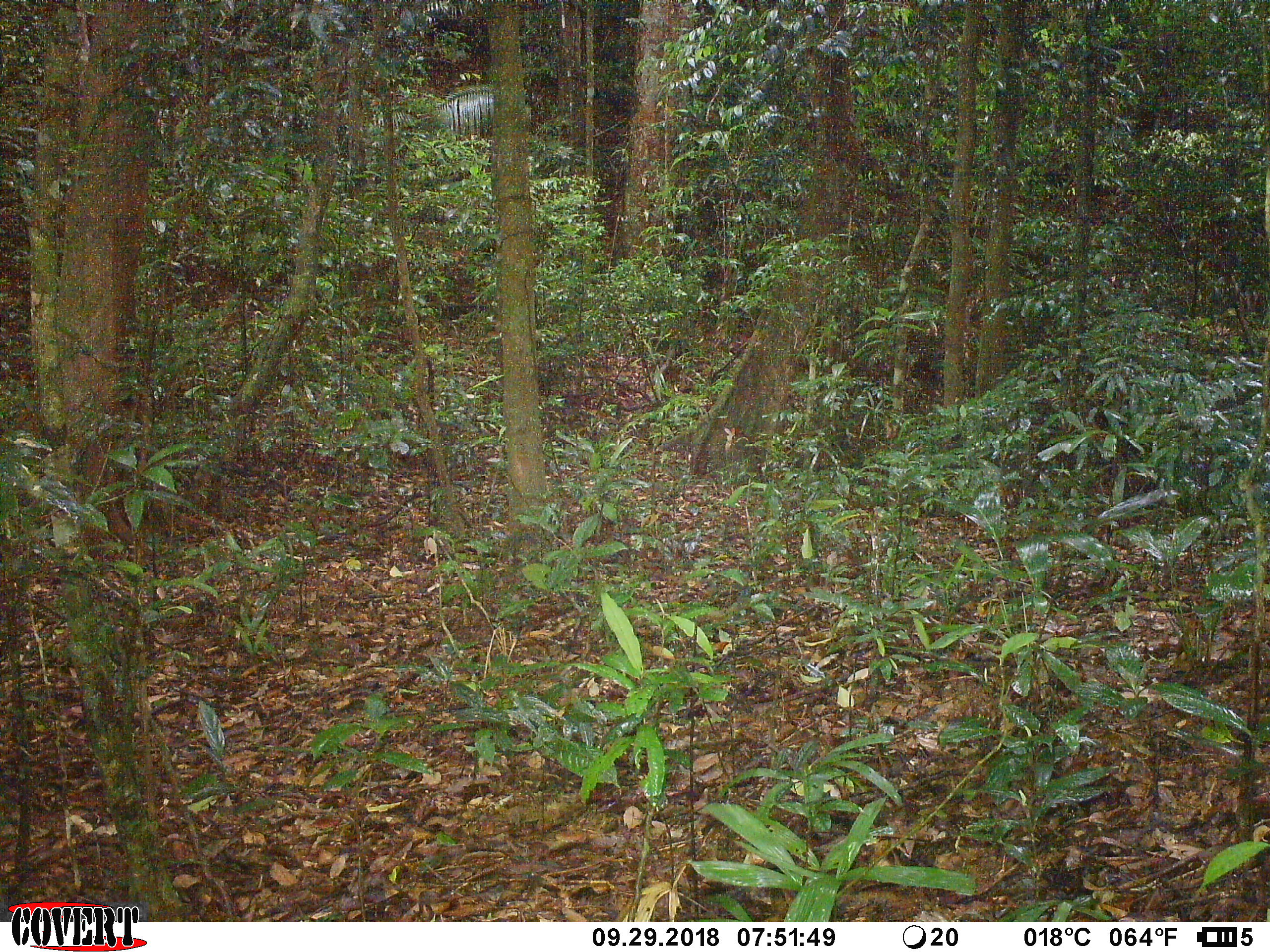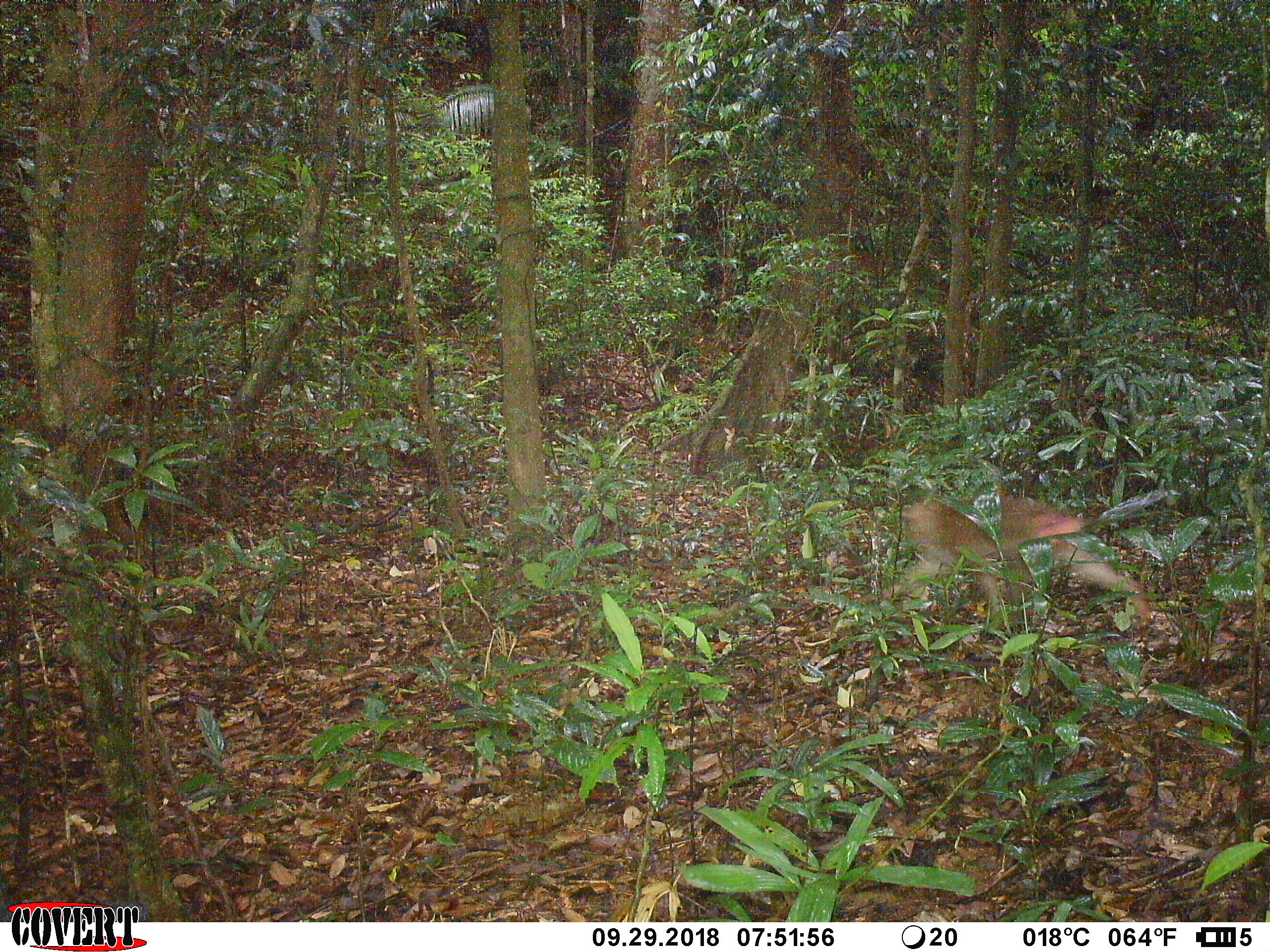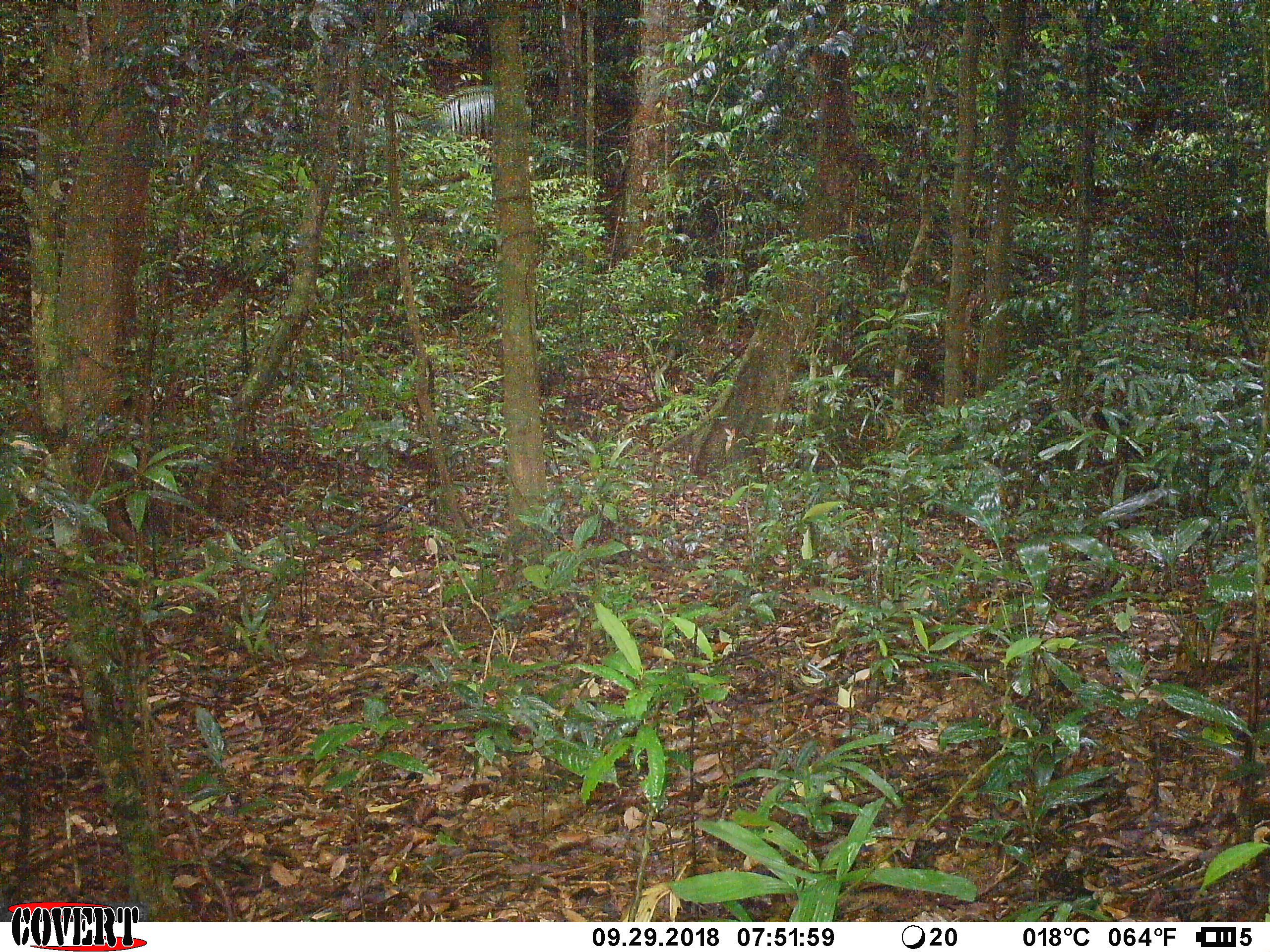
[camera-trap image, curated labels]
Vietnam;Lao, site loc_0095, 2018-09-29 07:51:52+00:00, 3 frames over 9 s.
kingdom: Animalia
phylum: Chordata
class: Mammalia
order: Primates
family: Cercopithecidae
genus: Macaca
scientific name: Macaca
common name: macaque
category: unidentified macaque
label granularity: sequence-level